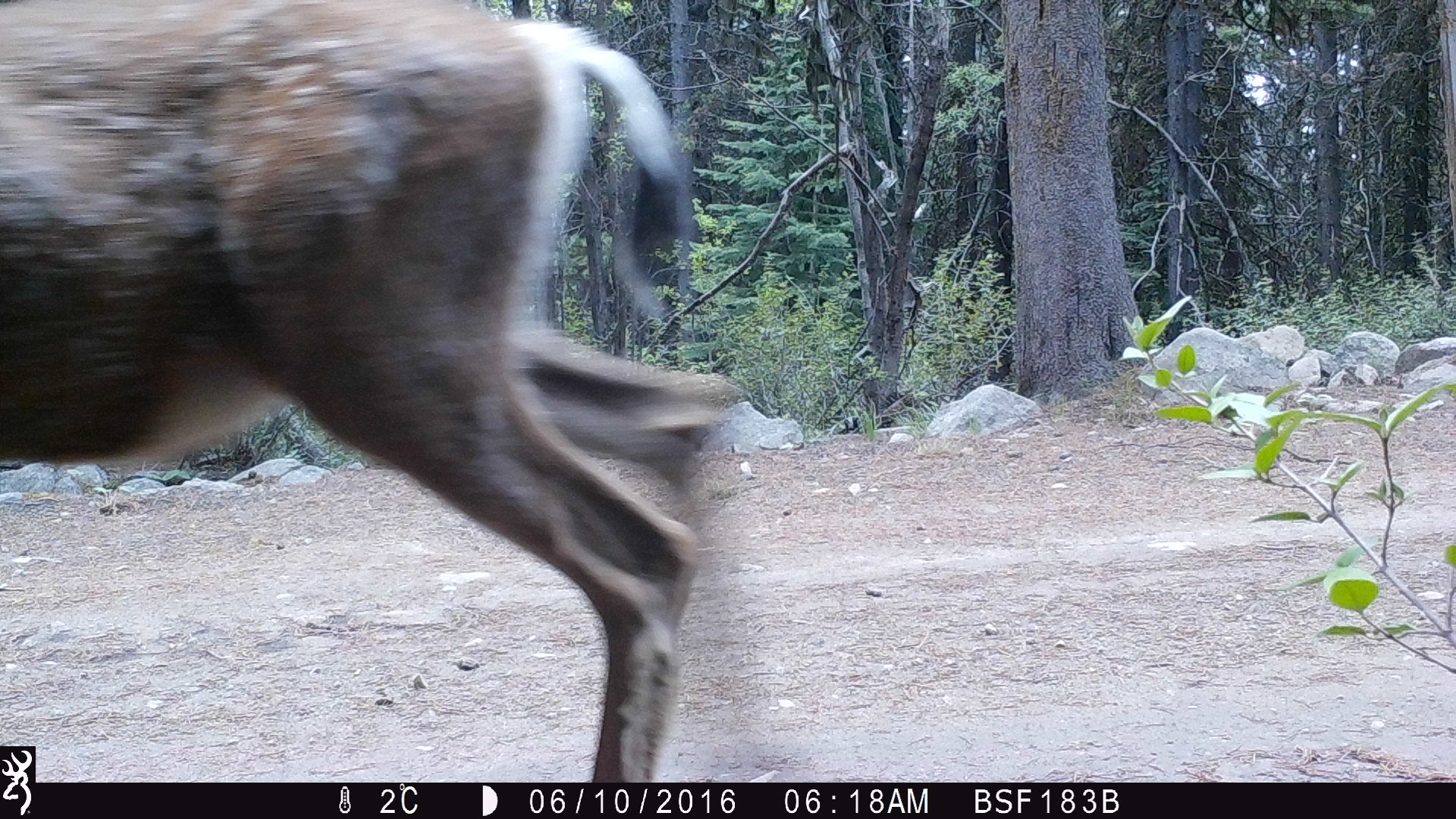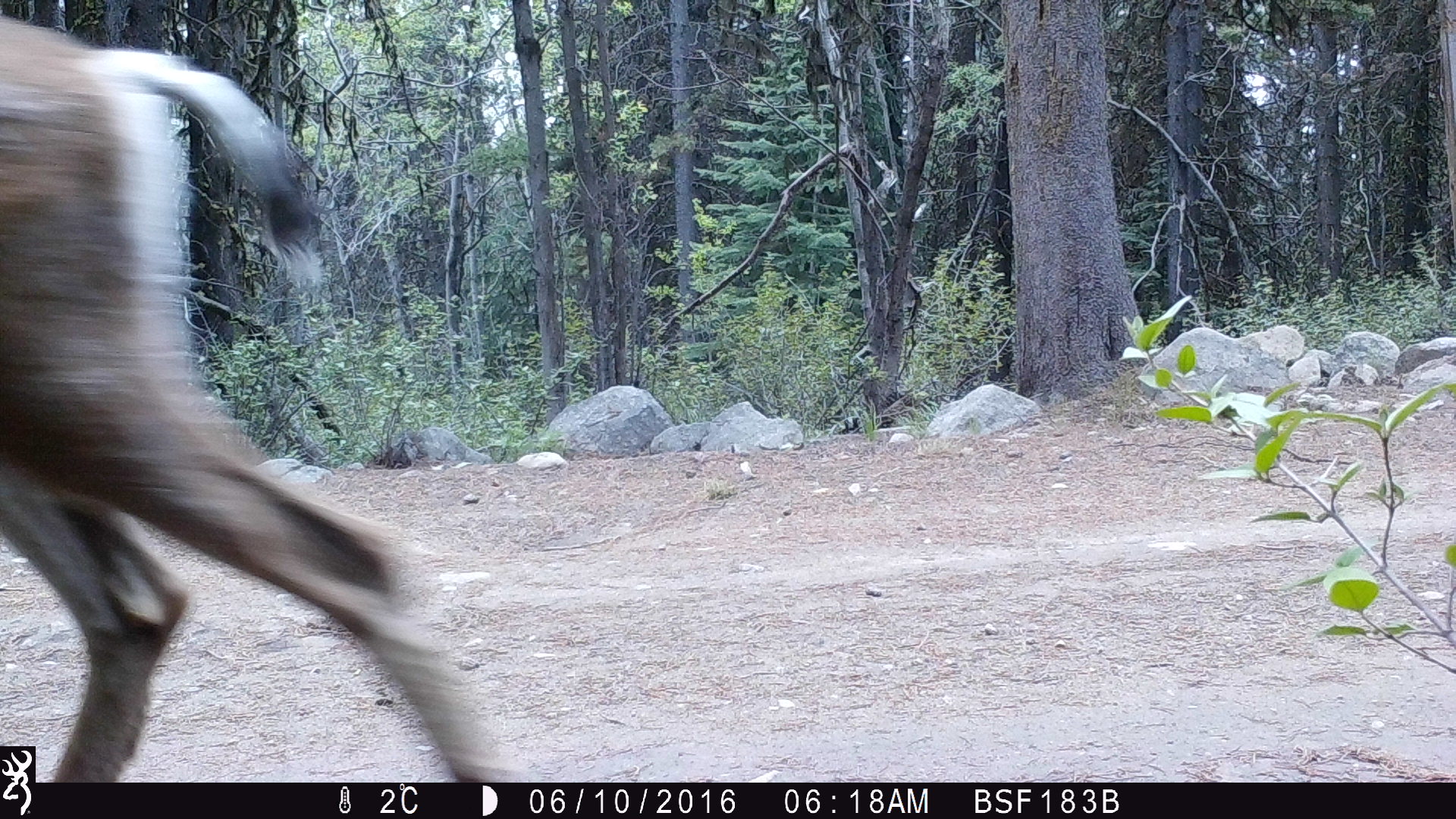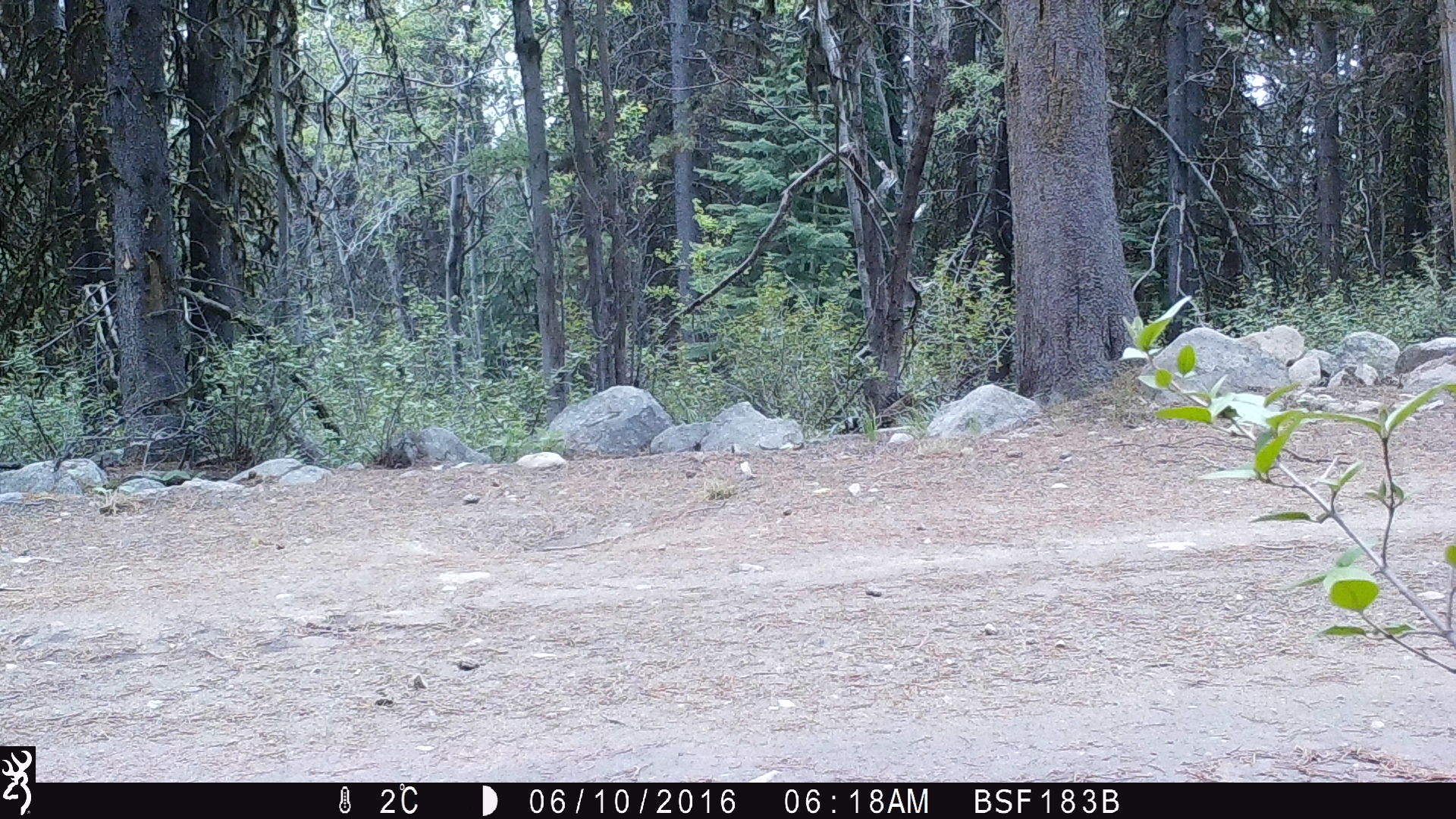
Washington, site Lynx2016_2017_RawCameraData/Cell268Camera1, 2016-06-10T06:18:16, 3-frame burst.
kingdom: Animalia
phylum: Chordata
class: Mammalia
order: Artiodactyla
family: Cervidae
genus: Odocoileus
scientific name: Odocoileus hemionus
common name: mule deer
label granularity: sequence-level